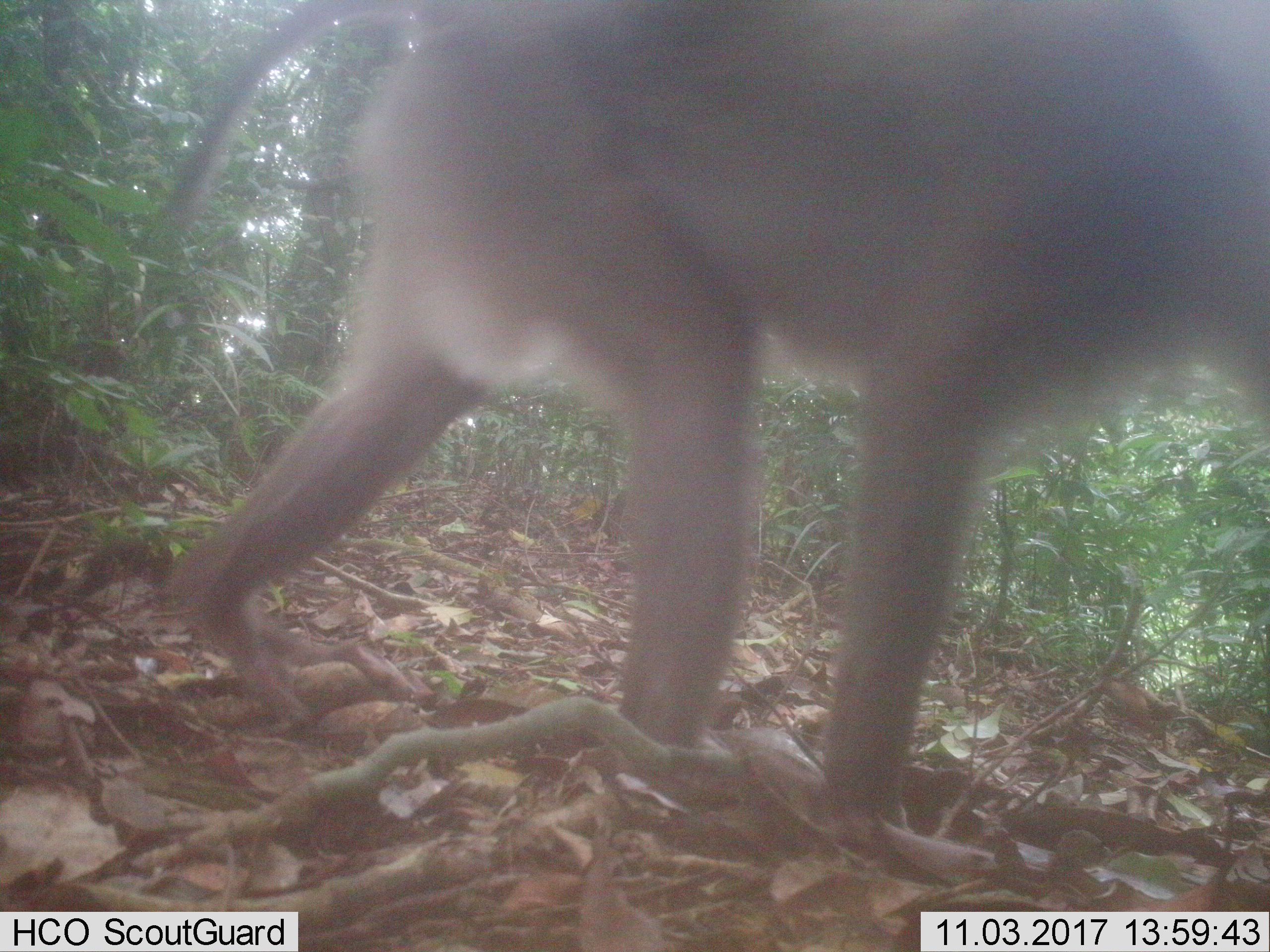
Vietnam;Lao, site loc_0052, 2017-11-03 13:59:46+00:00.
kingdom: Animalia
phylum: Chordata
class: Mammalia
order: Primates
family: Cercopithecidae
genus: Macaca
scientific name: Macaca nemestrina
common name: pig-tailed macaque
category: pig tailed macaque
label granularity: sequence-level